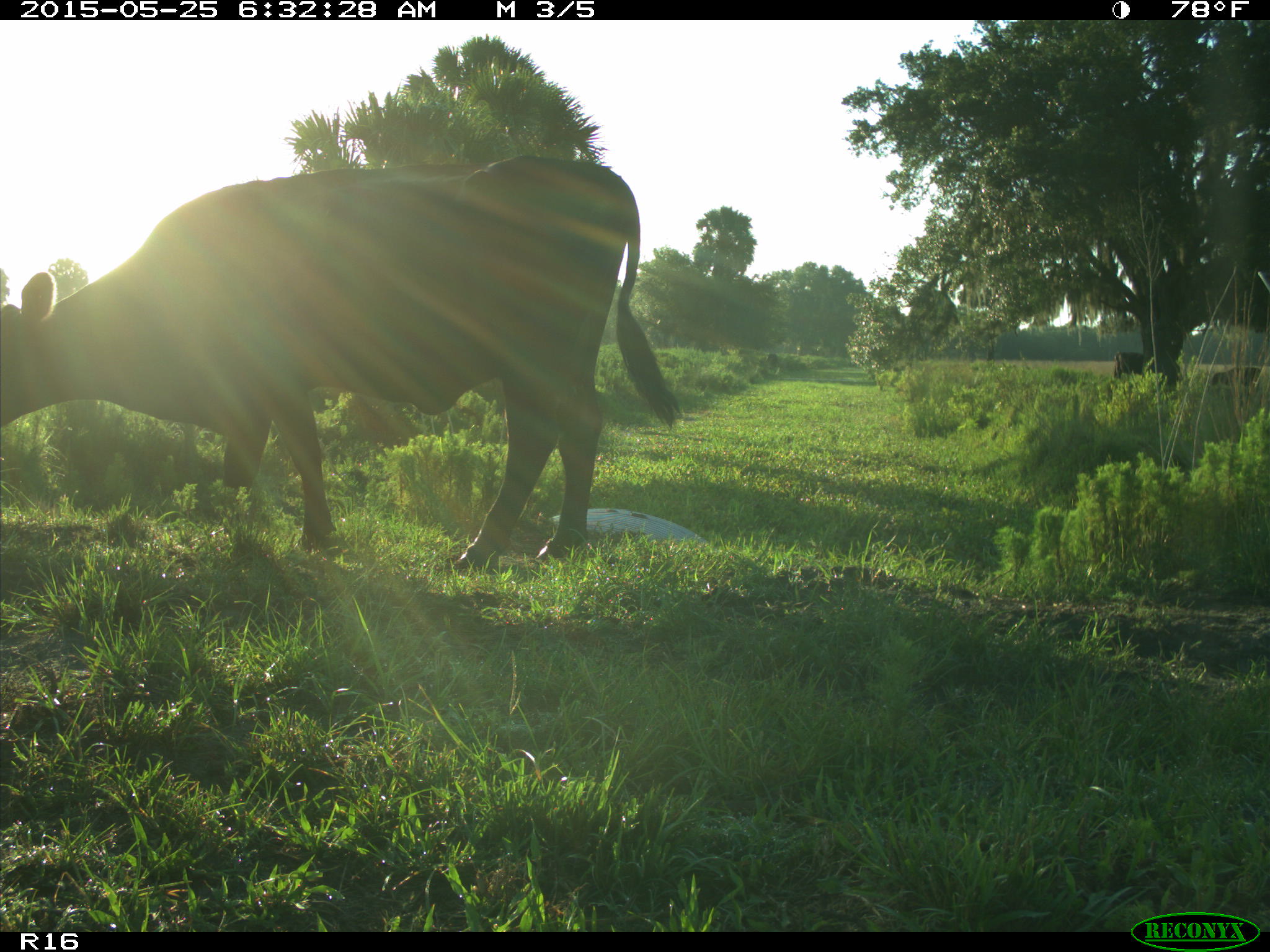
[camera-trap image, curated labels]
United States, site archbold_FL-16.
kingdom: Animalia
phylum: Chordata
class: Mammalia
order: Artiodactyla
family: Bovidae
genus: Bos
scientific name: Bos taurus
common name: domestic cow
Bos taurus (domestic cow).